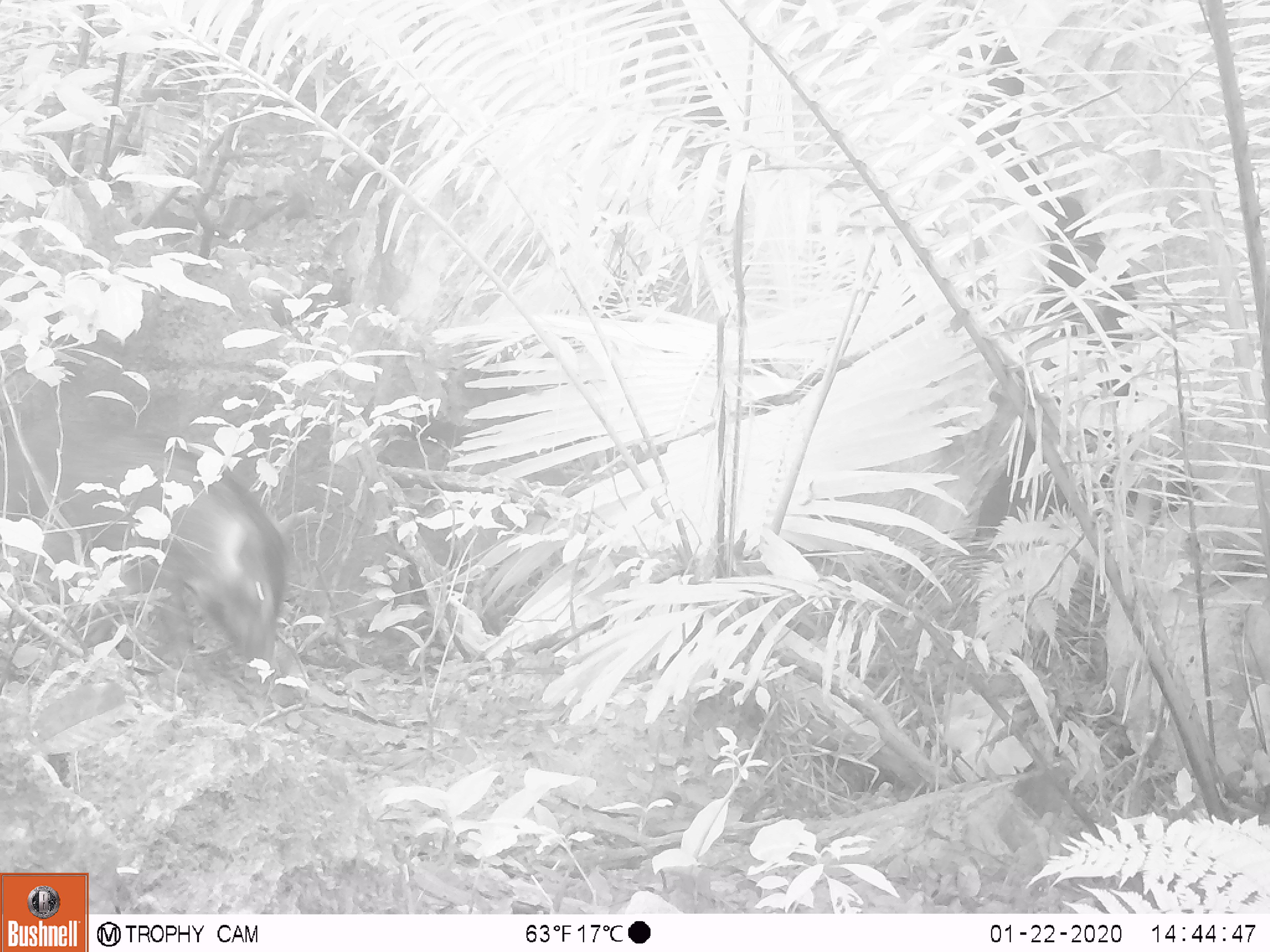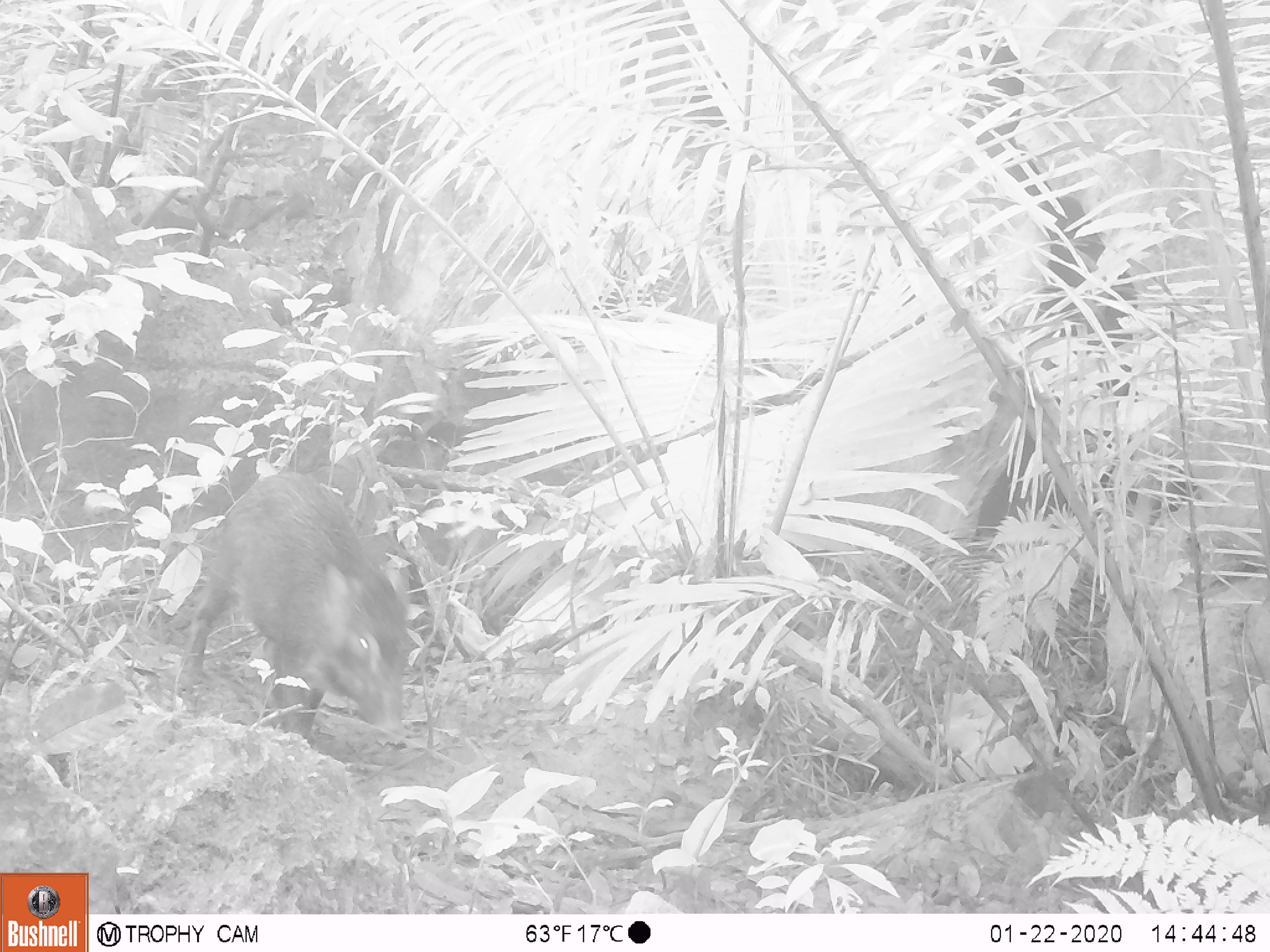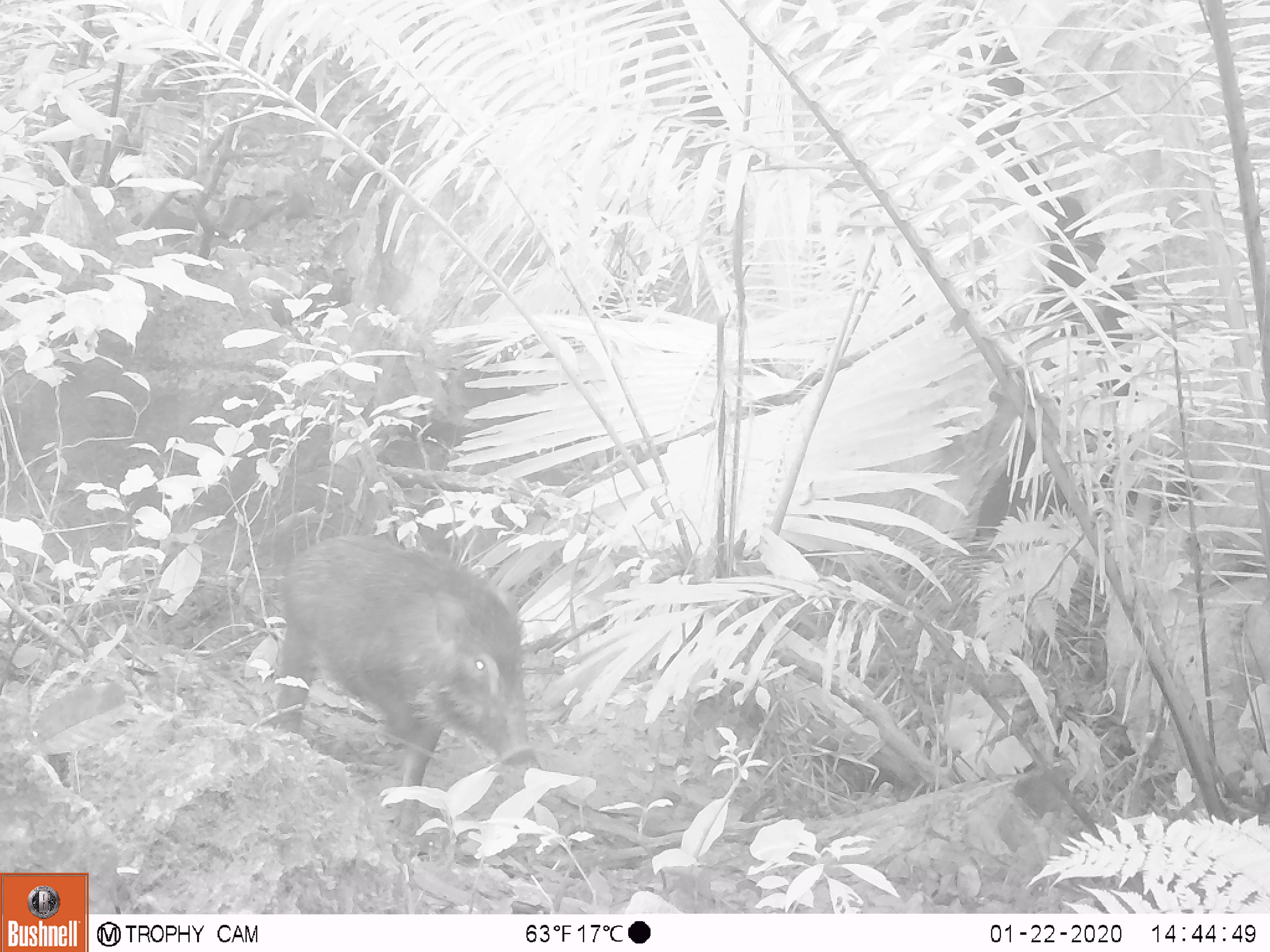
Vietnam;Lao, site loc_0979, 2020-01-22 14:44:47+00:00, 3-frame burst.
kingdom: Animalia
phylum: Chordata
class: Mammalia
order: Artiodactyla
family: Suidae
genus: Sus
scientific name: Sus scrofa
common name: eurasian wild pig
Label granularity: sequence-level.